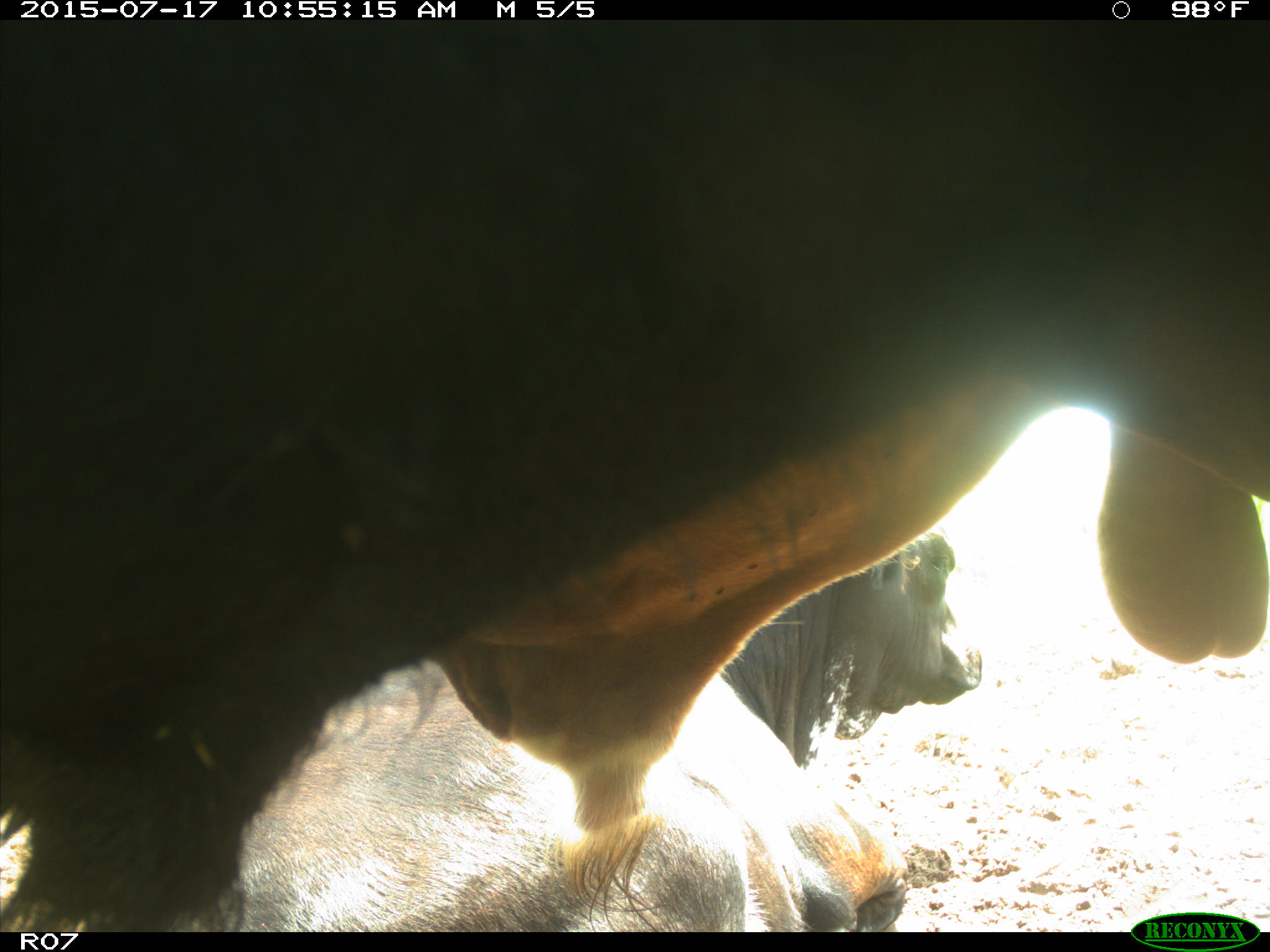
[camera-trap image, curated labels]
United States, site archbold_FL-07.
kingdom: Animalia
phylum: Chordata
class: Mammalia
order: Artiodactyla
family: Bovidae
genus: Bos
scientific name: Bos taurus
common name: domestic cow